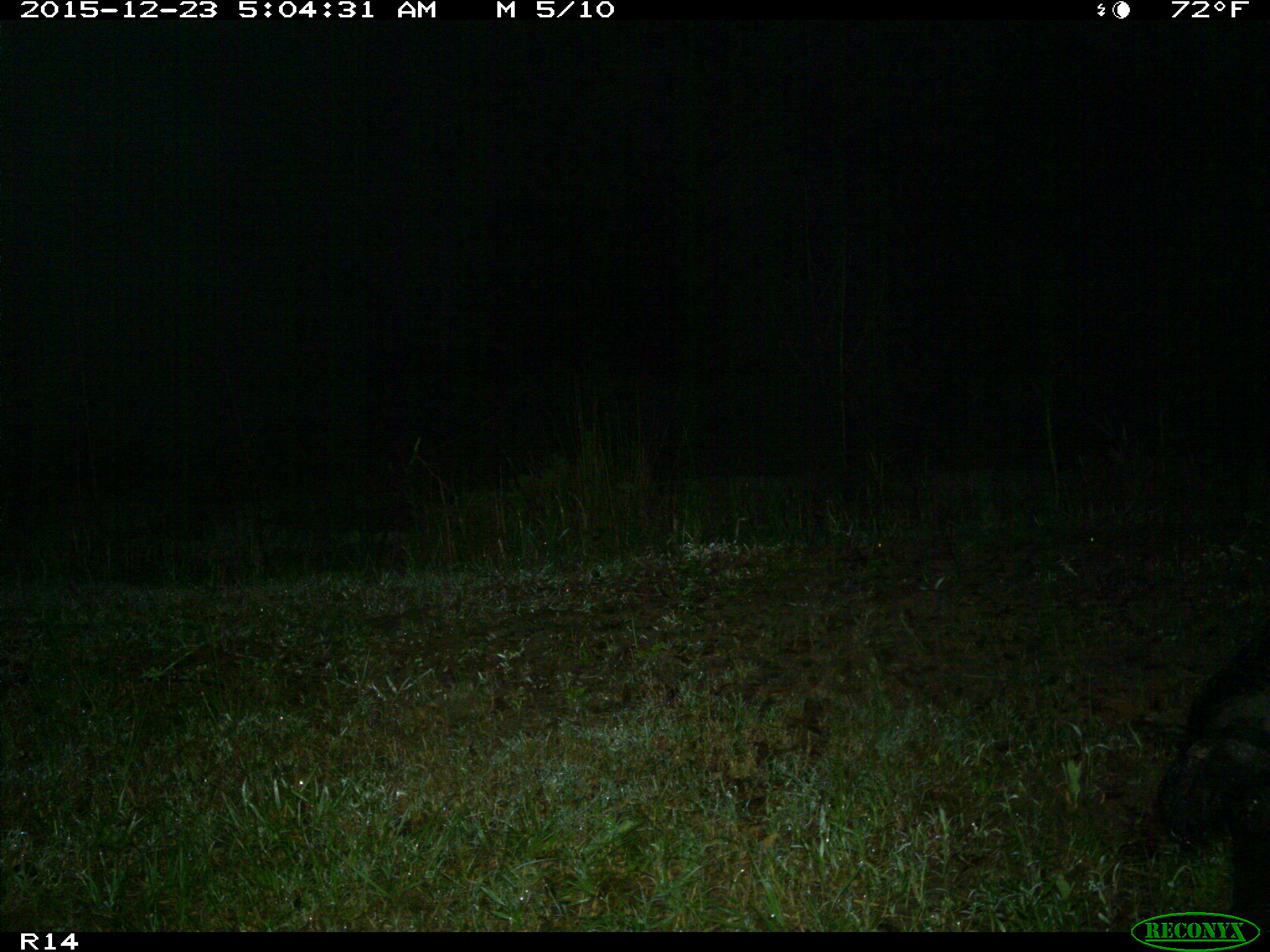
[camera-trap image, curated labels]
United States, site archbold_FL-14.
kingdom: Animalia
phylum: Chordata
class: Mammalia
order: Artiodactyla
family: Suidae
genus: Sus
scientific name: Sus scrofa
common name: wild boar